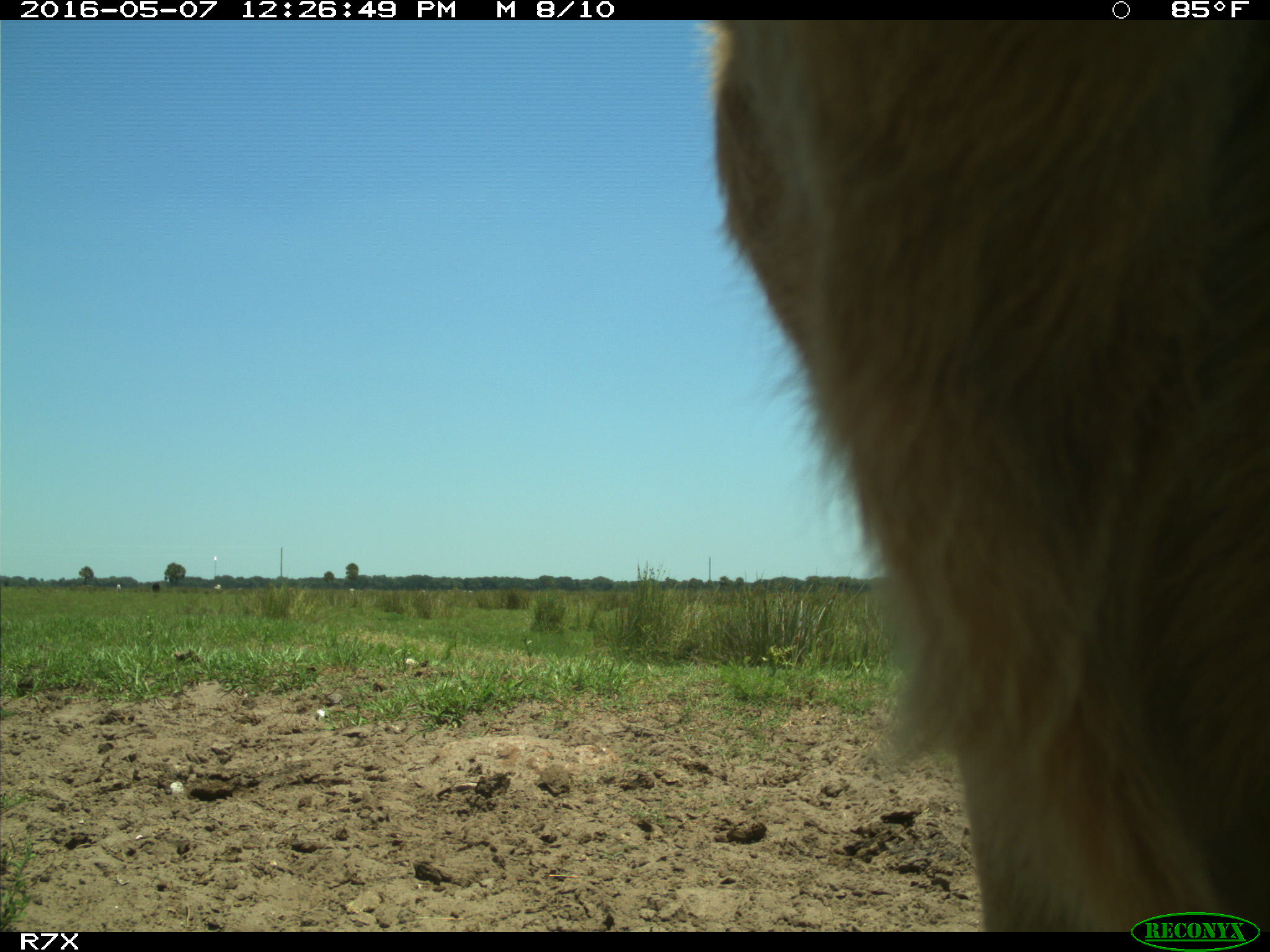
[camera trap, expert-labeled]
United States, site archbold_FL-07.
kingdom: Animalia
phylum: Chordata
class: Mammalia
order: Artiodactyla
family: Bovidae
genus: Bos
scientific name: Bos taurus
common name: domestic cow